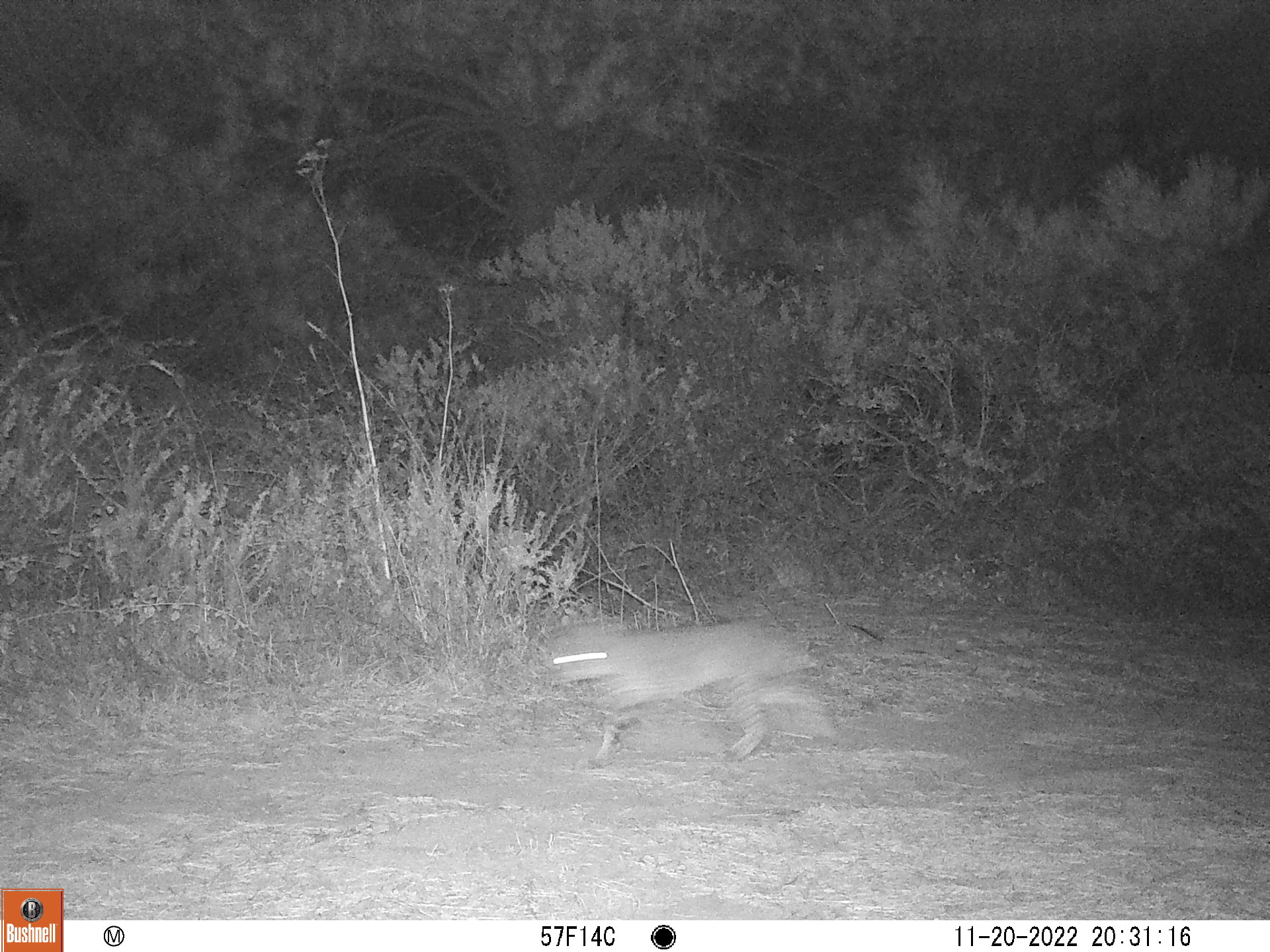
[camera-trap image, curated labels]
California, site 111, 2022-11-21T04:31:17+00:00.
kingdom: Animalia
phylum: Chordata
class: Mammalia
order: Carnivora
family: Felidae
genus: Lynx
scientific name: Lynx rufus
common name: bobcat